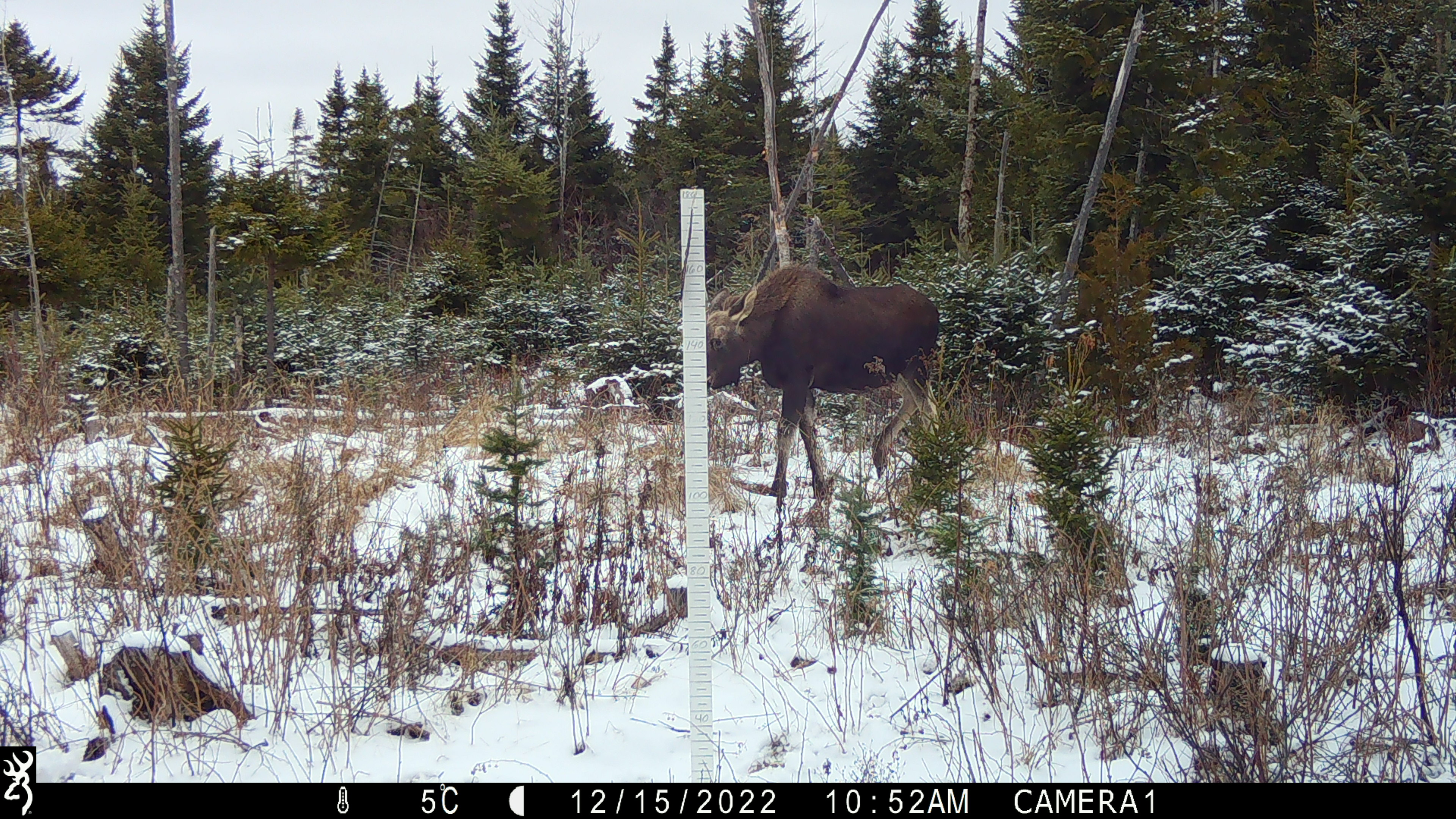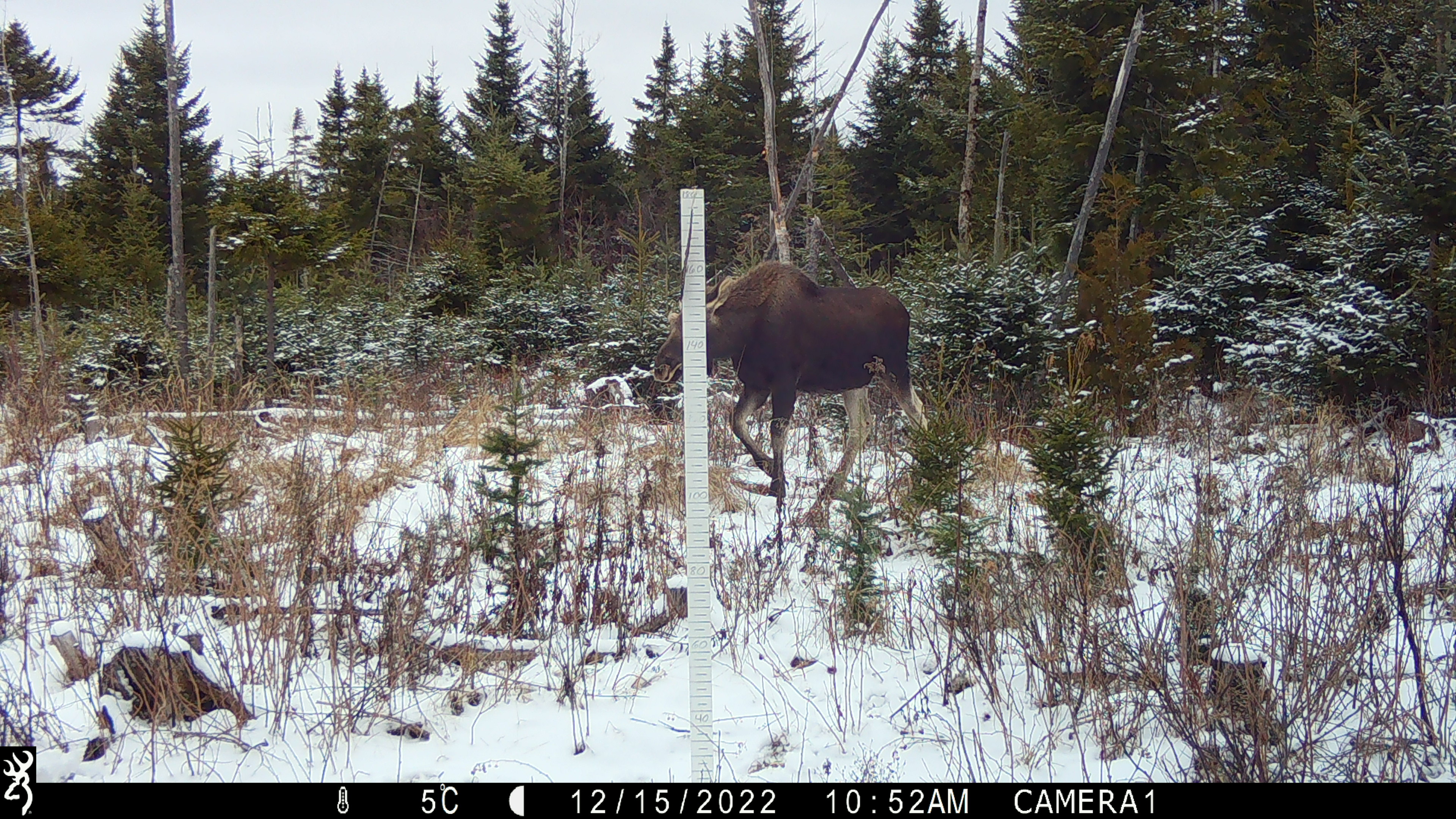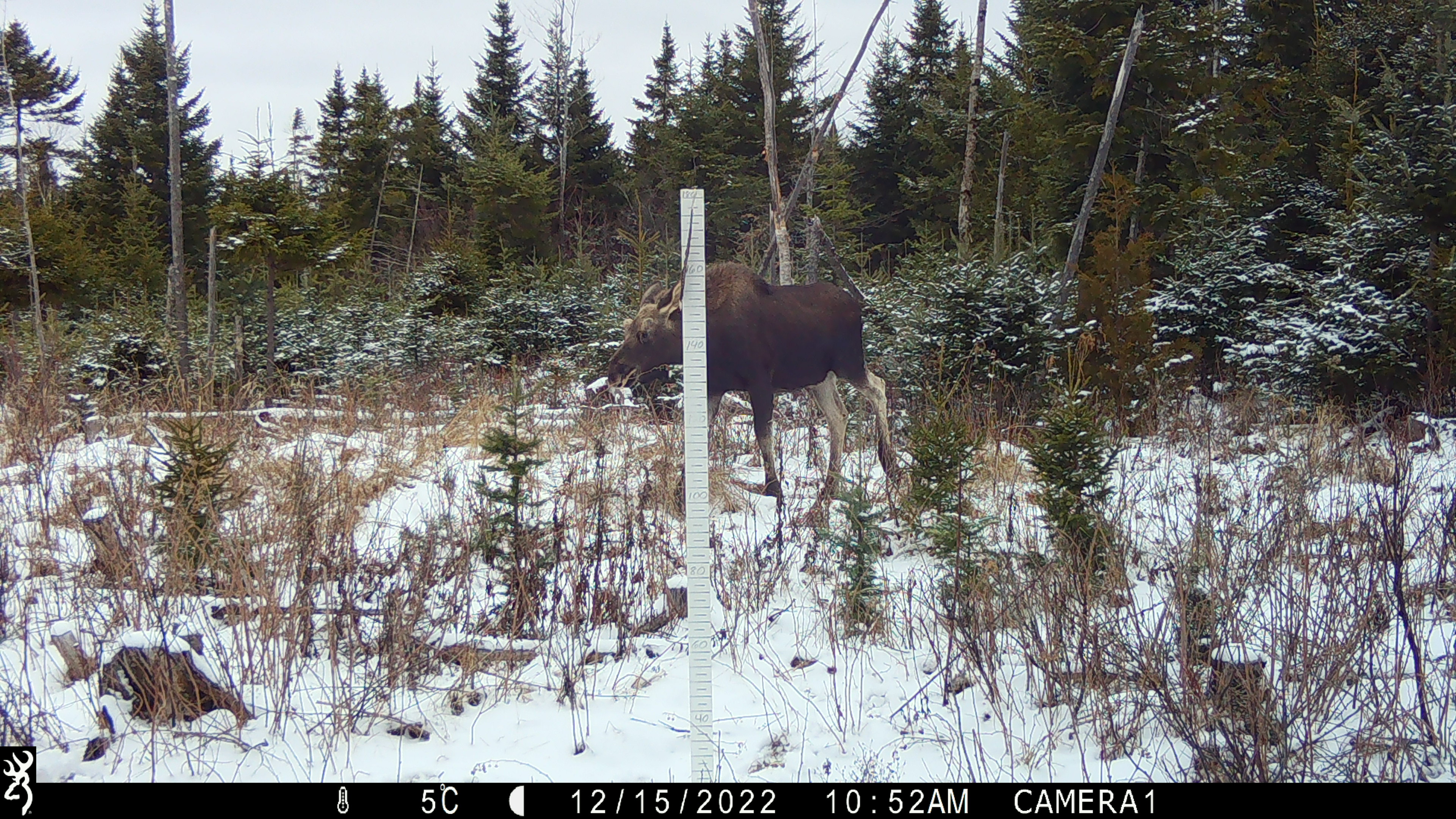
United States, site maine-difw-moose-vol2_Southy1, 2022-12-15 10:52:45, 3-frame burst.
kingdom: Animalia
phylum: Chordata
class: Mammalia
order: Artiodactyla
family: Cervidae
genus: Alces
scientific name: Alces alces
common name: moose